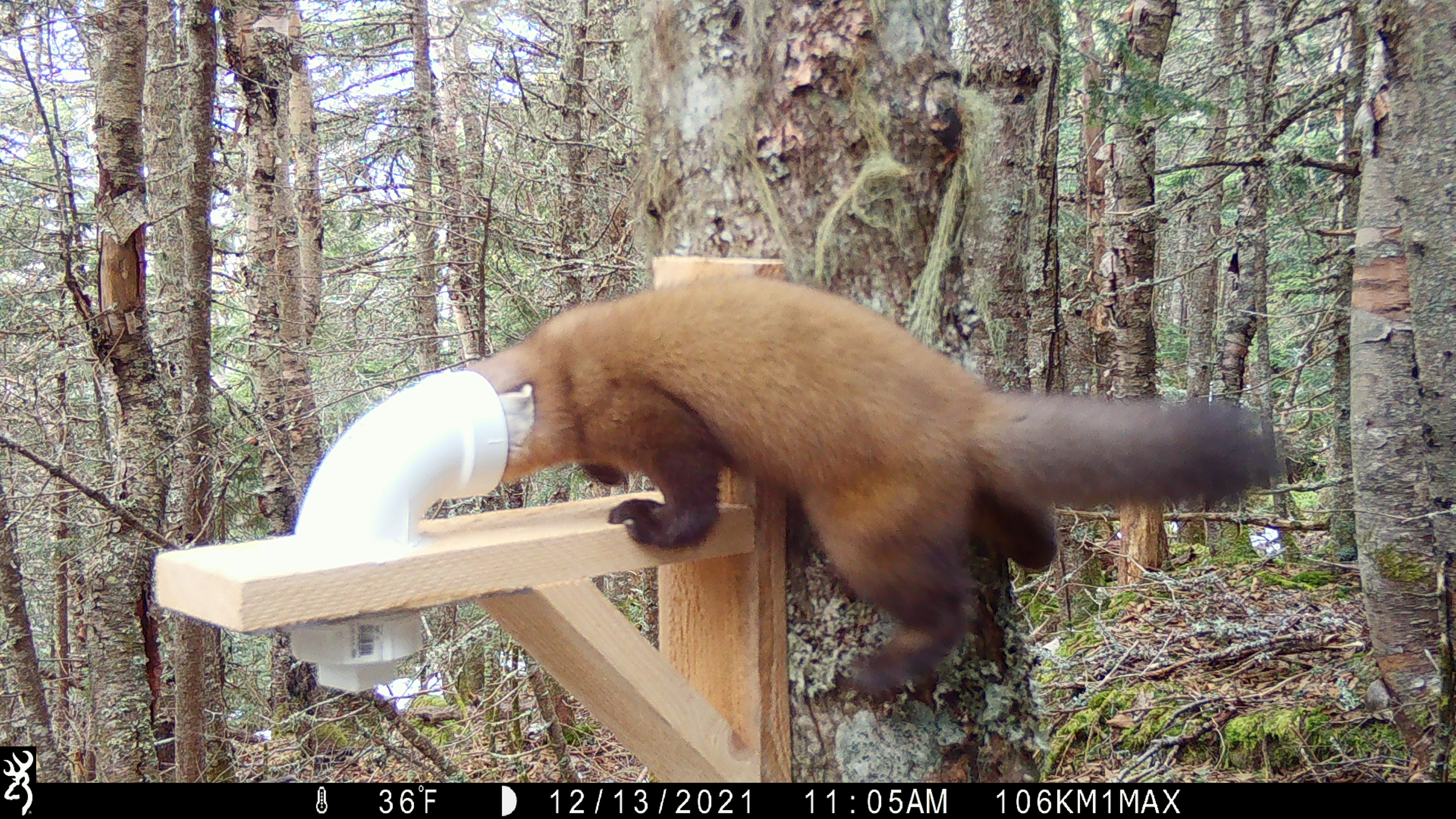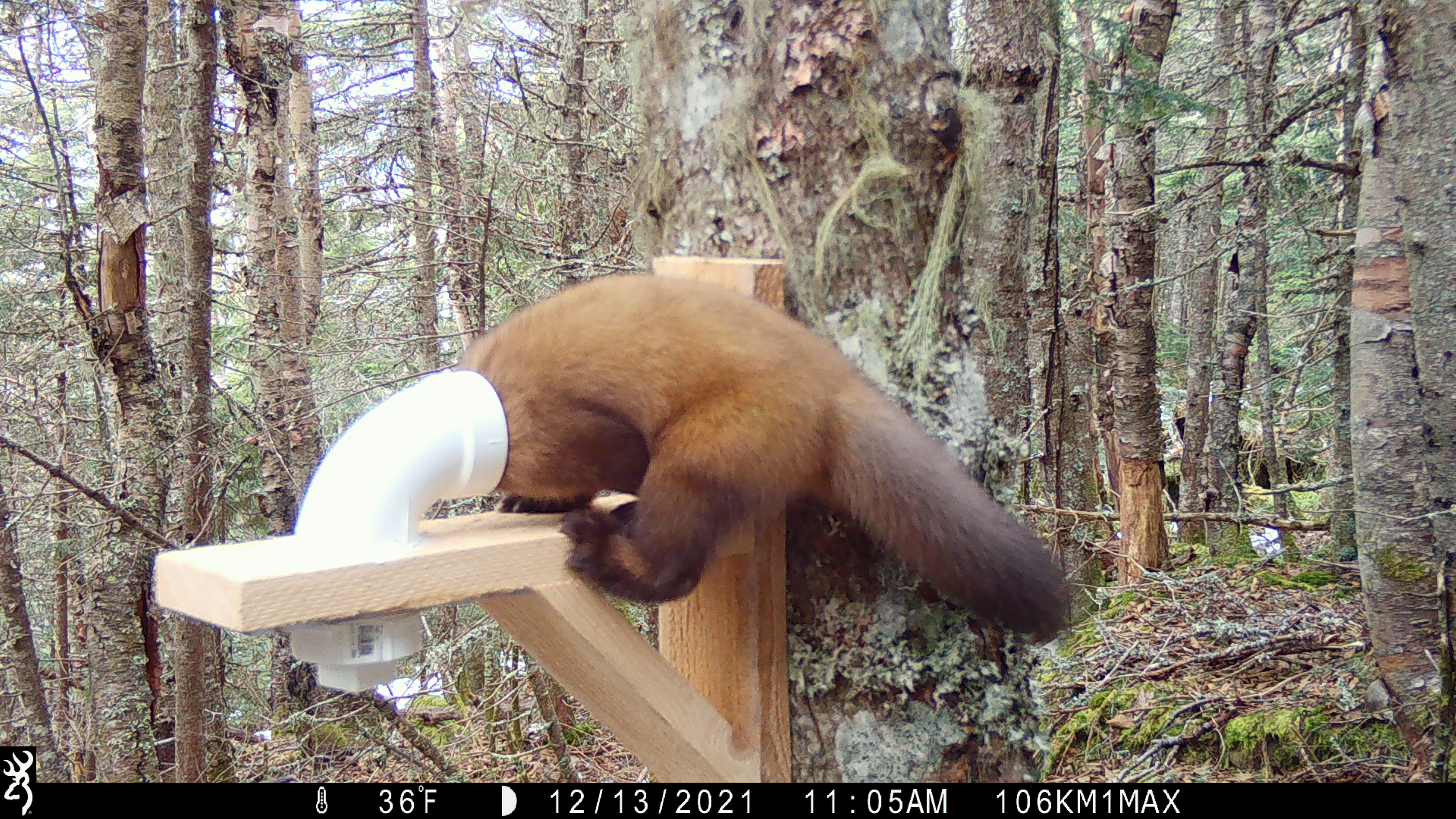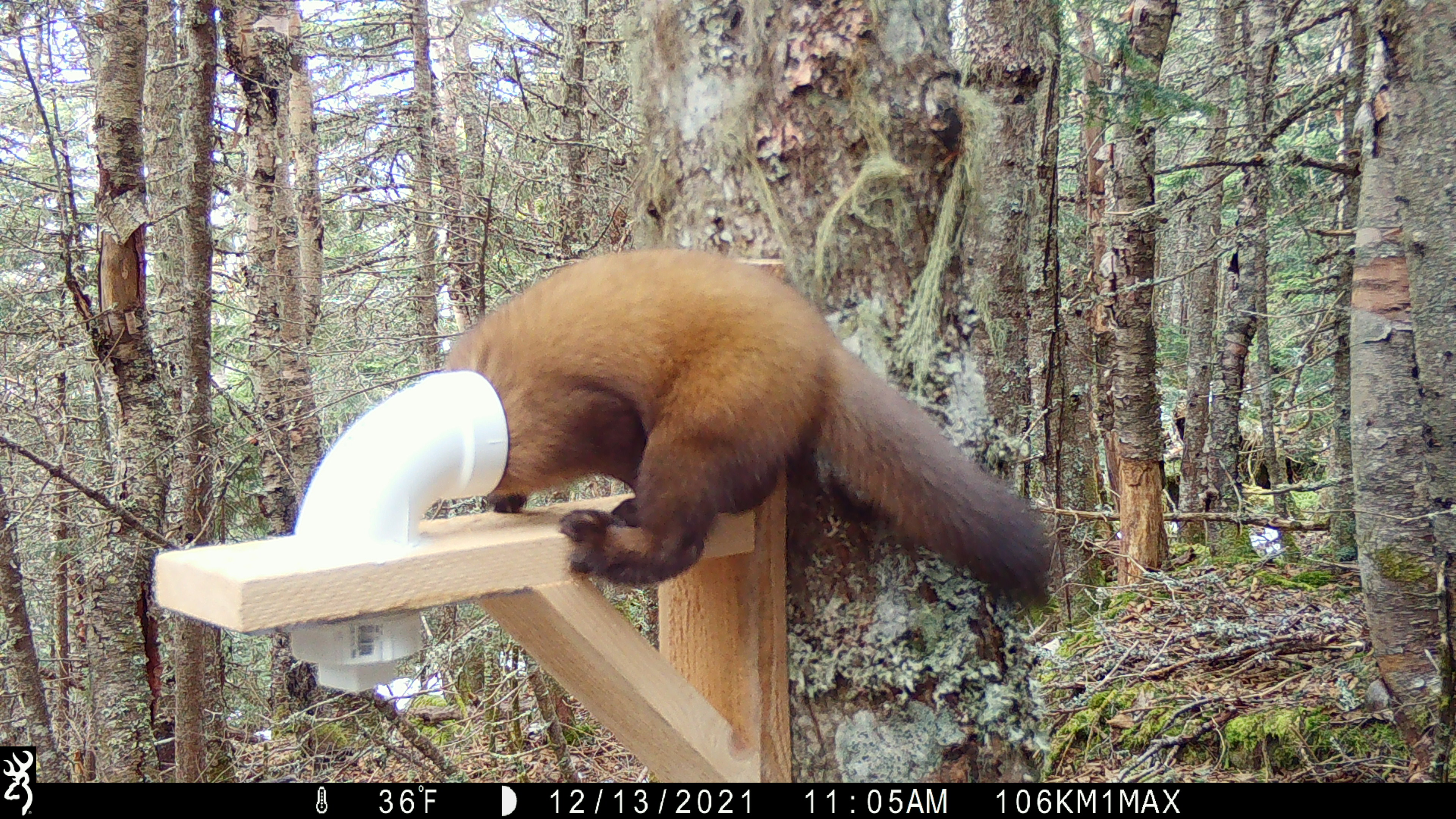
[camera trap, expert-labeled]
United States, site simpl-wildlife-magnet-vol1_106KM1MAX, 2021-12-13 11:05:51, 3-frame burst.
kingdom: Animalia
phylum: Chordata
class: Mammalia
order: Carnivora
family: Mustelidae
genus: Martes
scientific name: Martes americana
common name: american marten